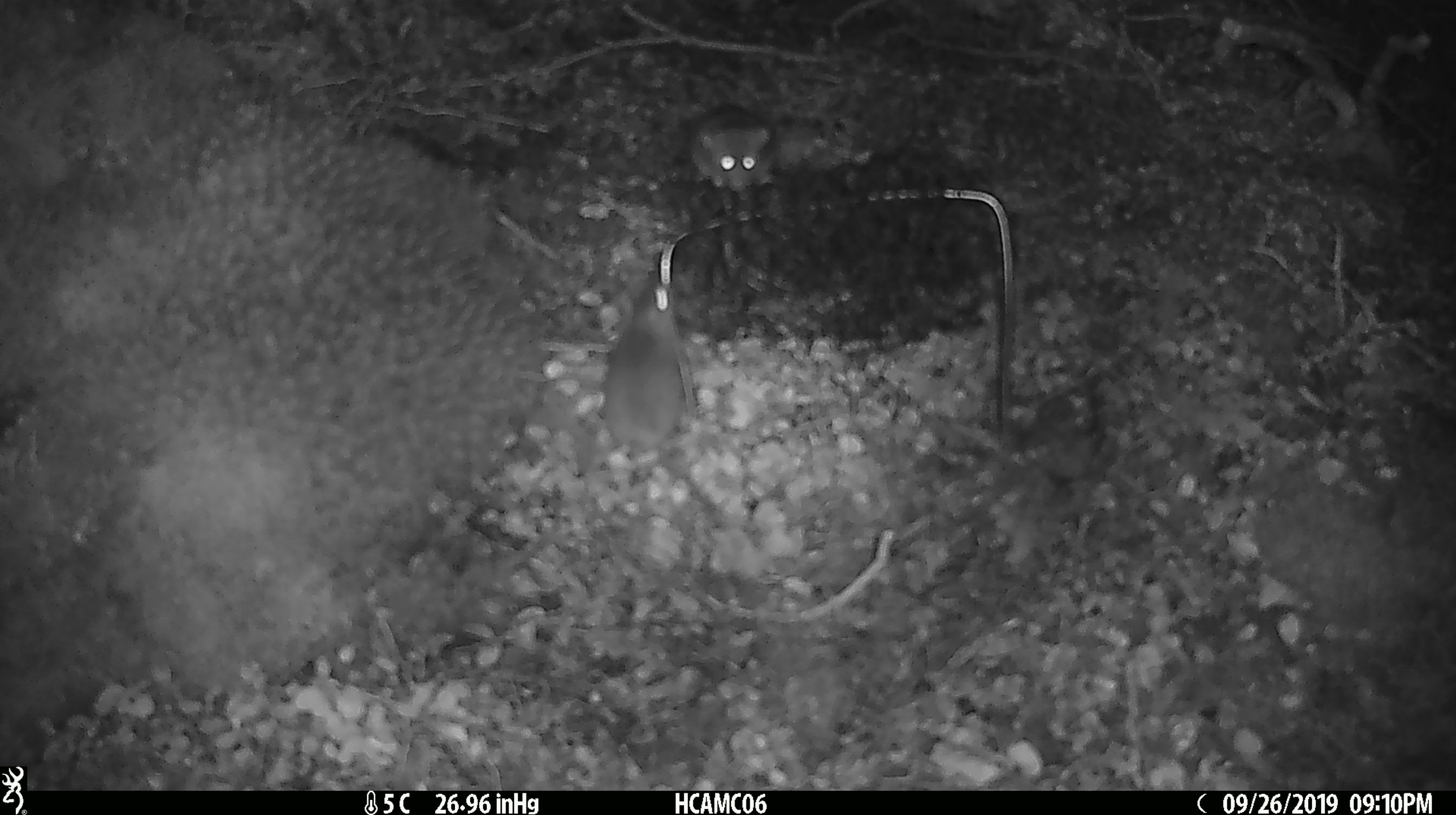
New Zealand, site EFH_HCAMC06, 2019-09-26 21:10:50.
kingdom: Animalia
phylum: Chordata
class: Mammalia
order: Rodentia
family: Muridae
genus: Mus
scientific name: Mus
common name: mouse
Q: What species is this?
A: Mouse (Mus).